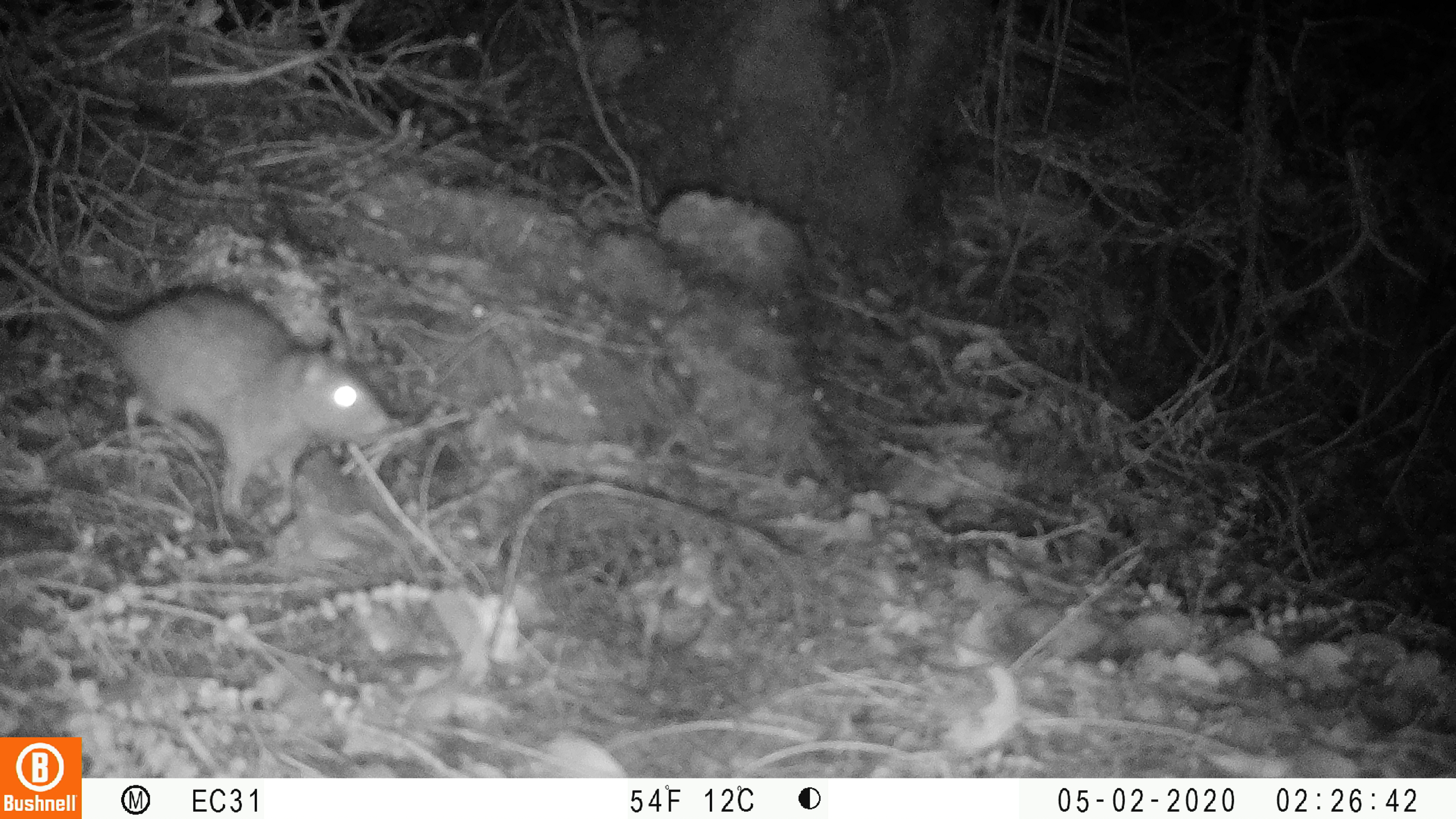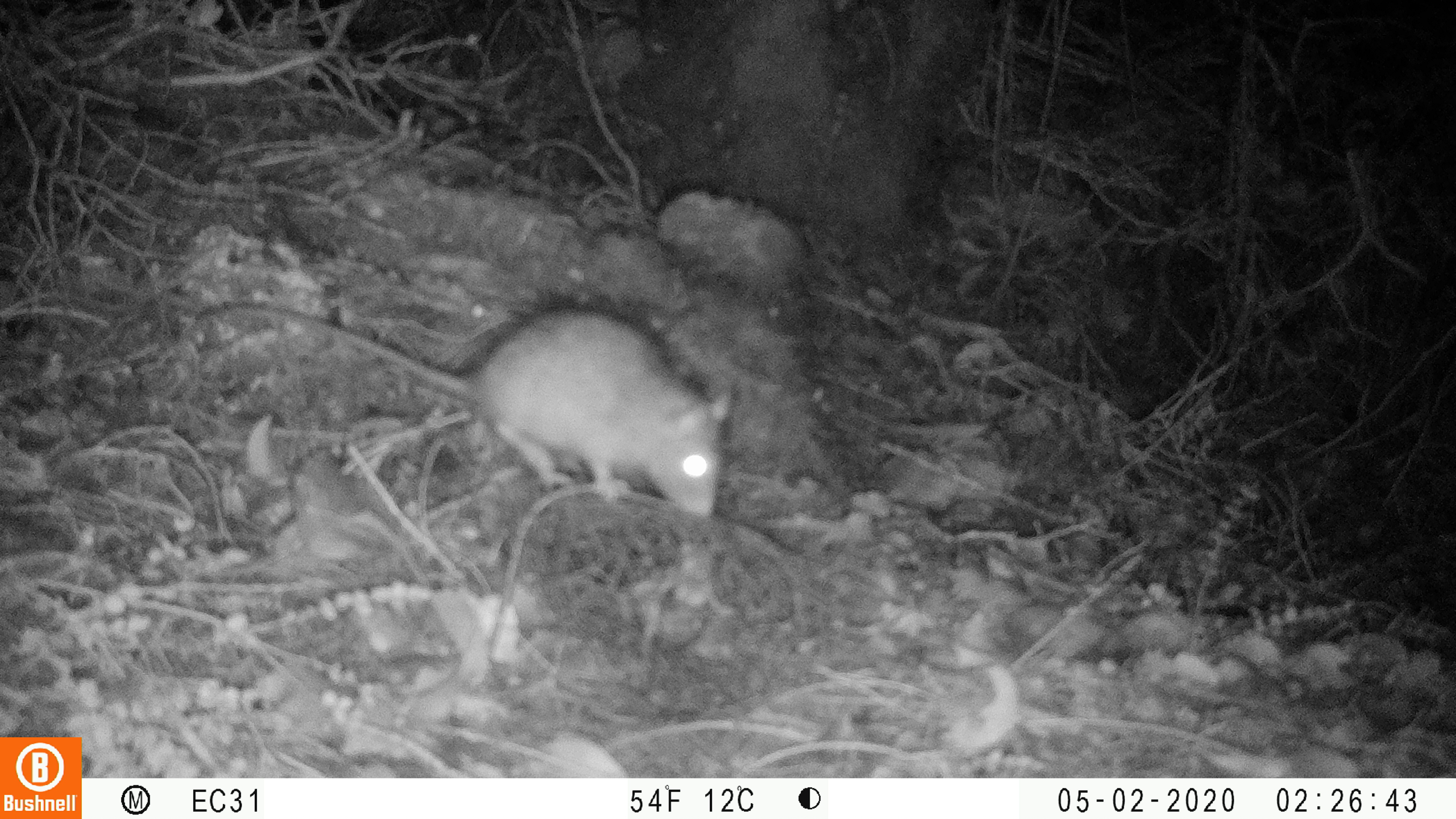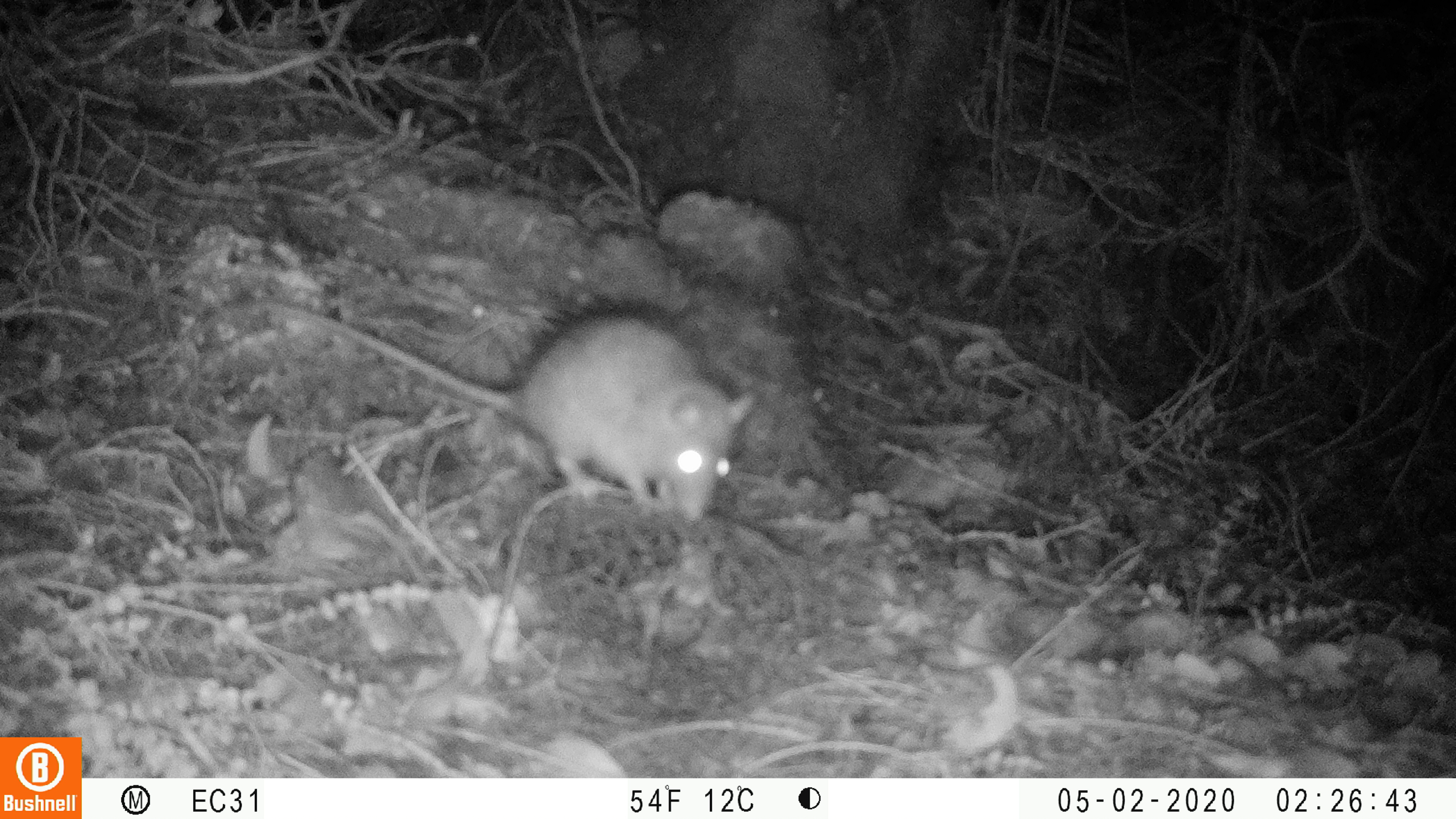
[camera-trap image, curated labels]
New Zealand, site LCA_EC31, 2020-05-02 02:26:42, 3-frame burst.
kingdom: Animalia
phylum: Chordata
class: Mammalia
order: Rodentia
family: Muridae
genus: Rattus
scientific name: Rattus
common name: rat